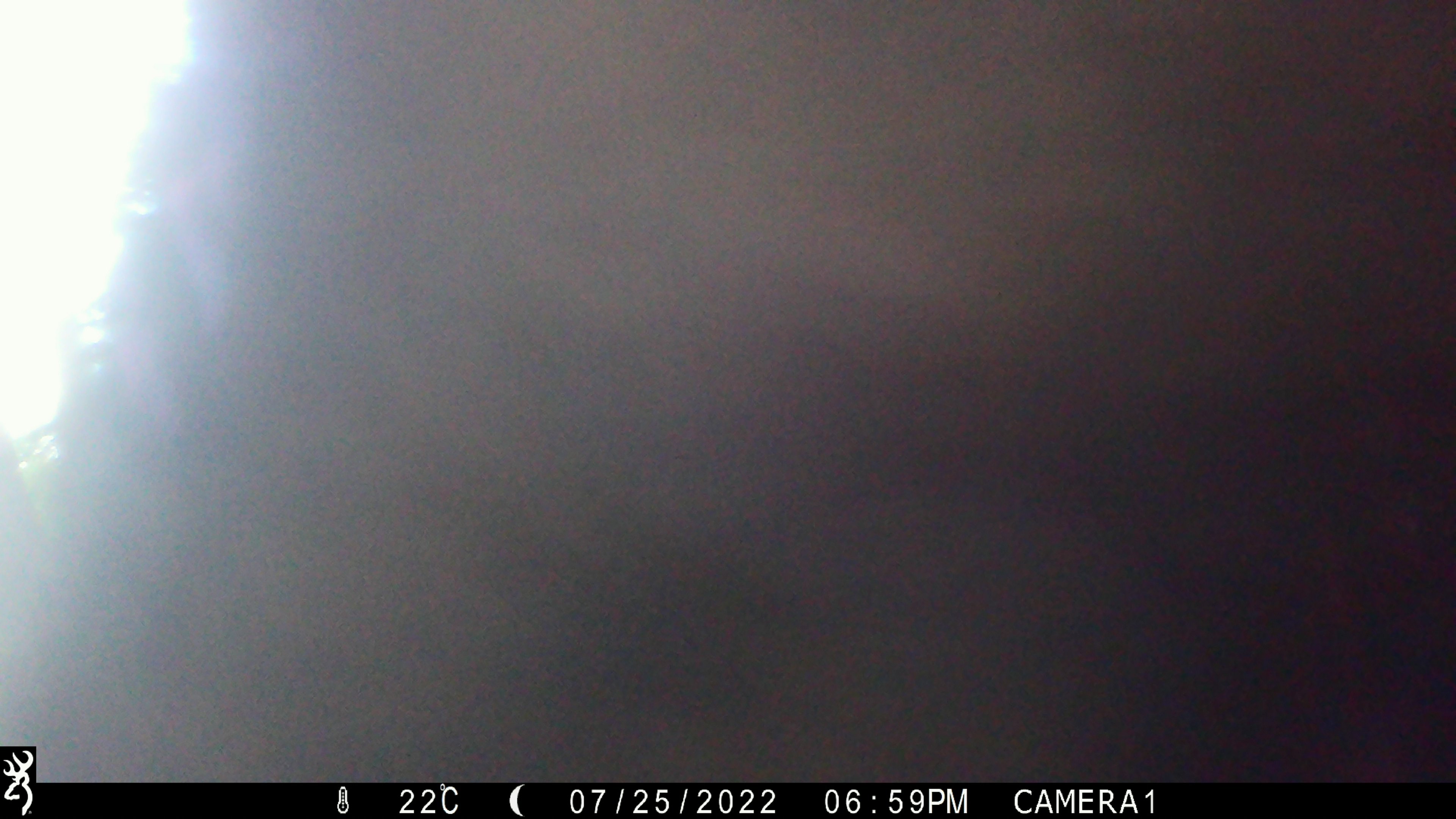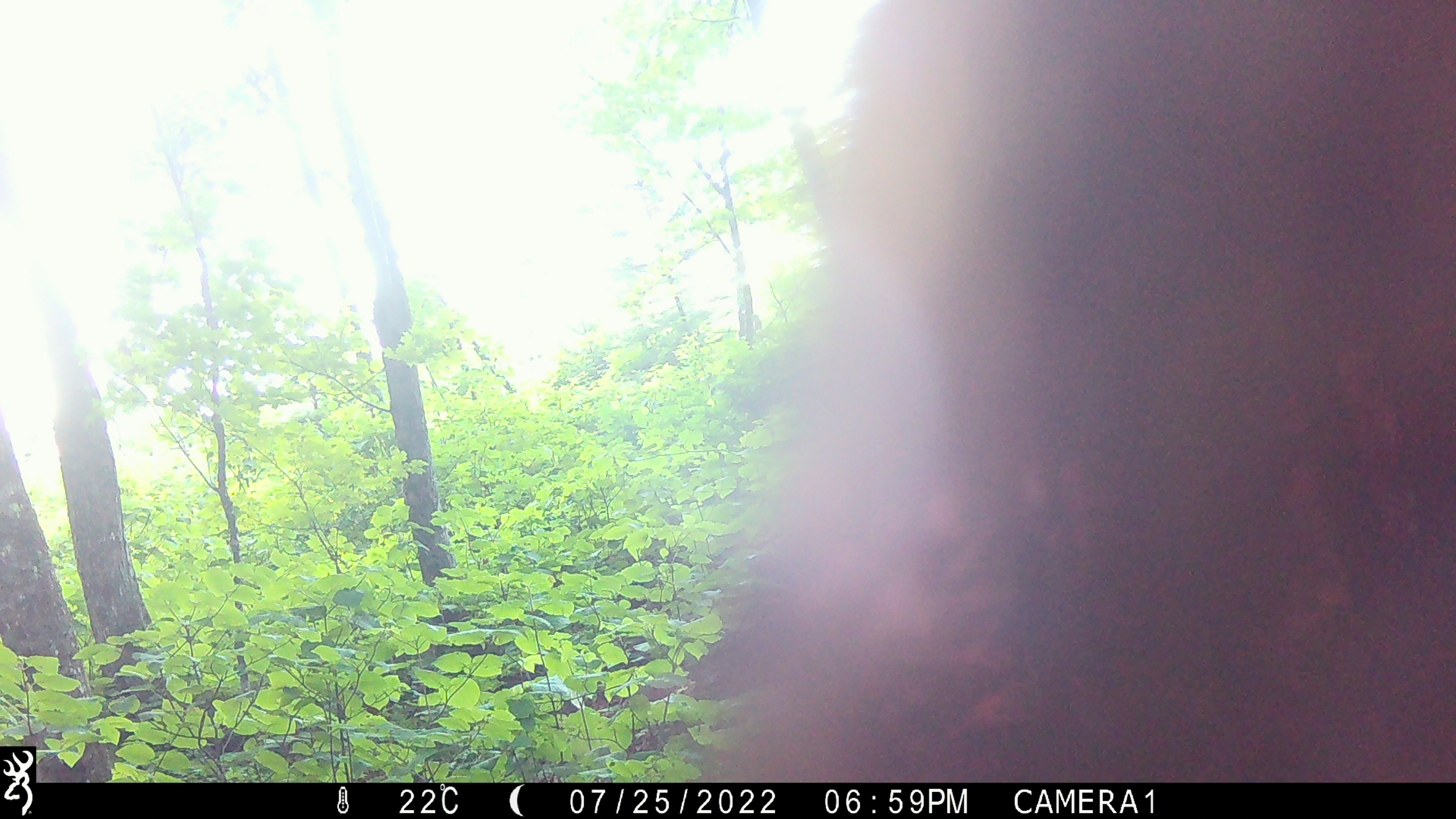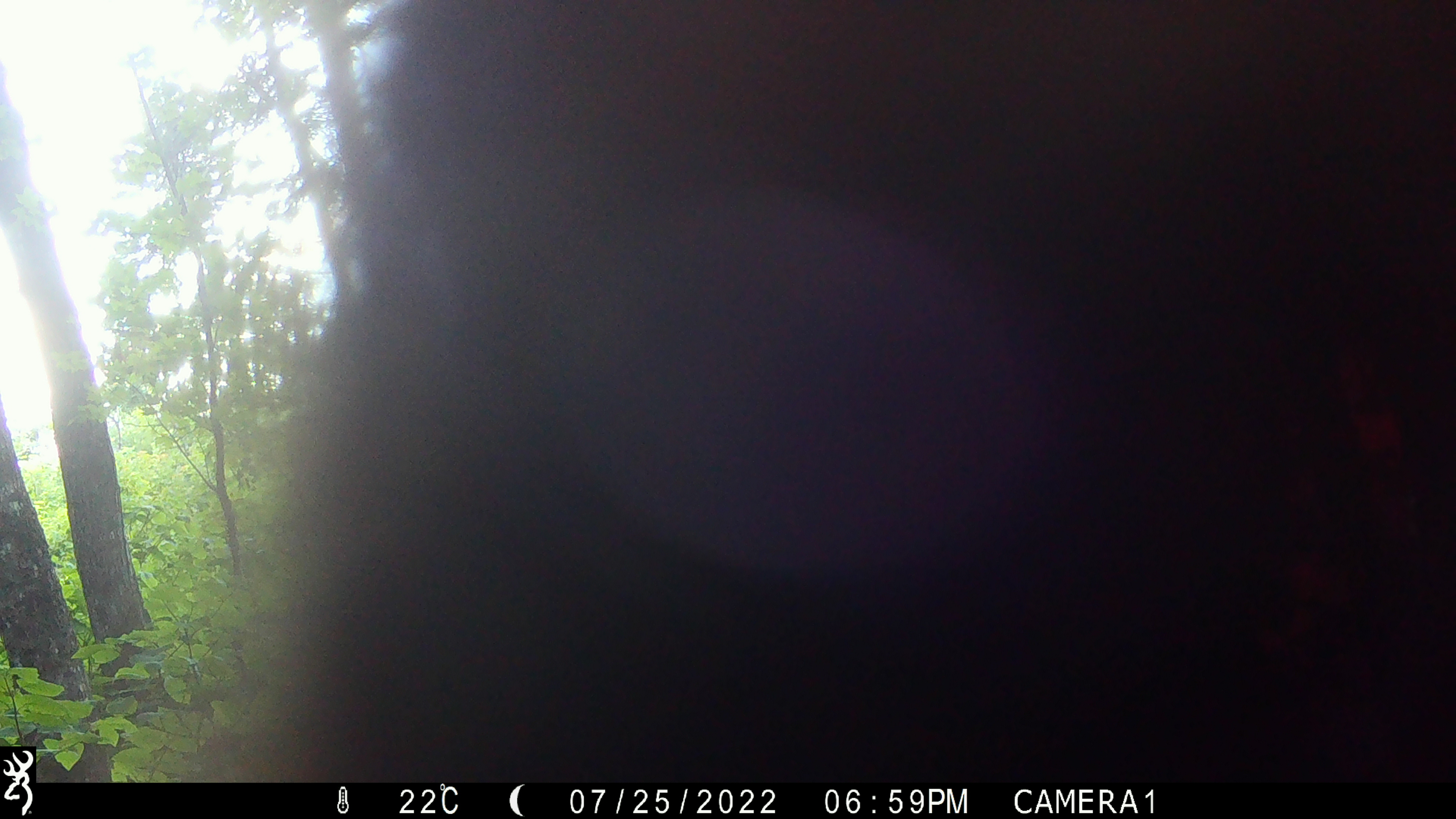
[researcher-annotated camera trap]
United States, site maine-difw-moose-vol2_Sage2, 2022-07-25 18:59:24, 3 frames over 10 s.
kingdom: Animalia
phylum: Chordata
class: Mammalia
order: Carnivora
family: Ursidae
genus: Ursus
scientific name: Ursus americanus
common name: black bear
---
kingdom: Animalia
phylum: Chordata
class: Mammalia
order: Artiodactyla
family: Cervidae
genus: Alces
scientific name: Alces alces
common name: moose